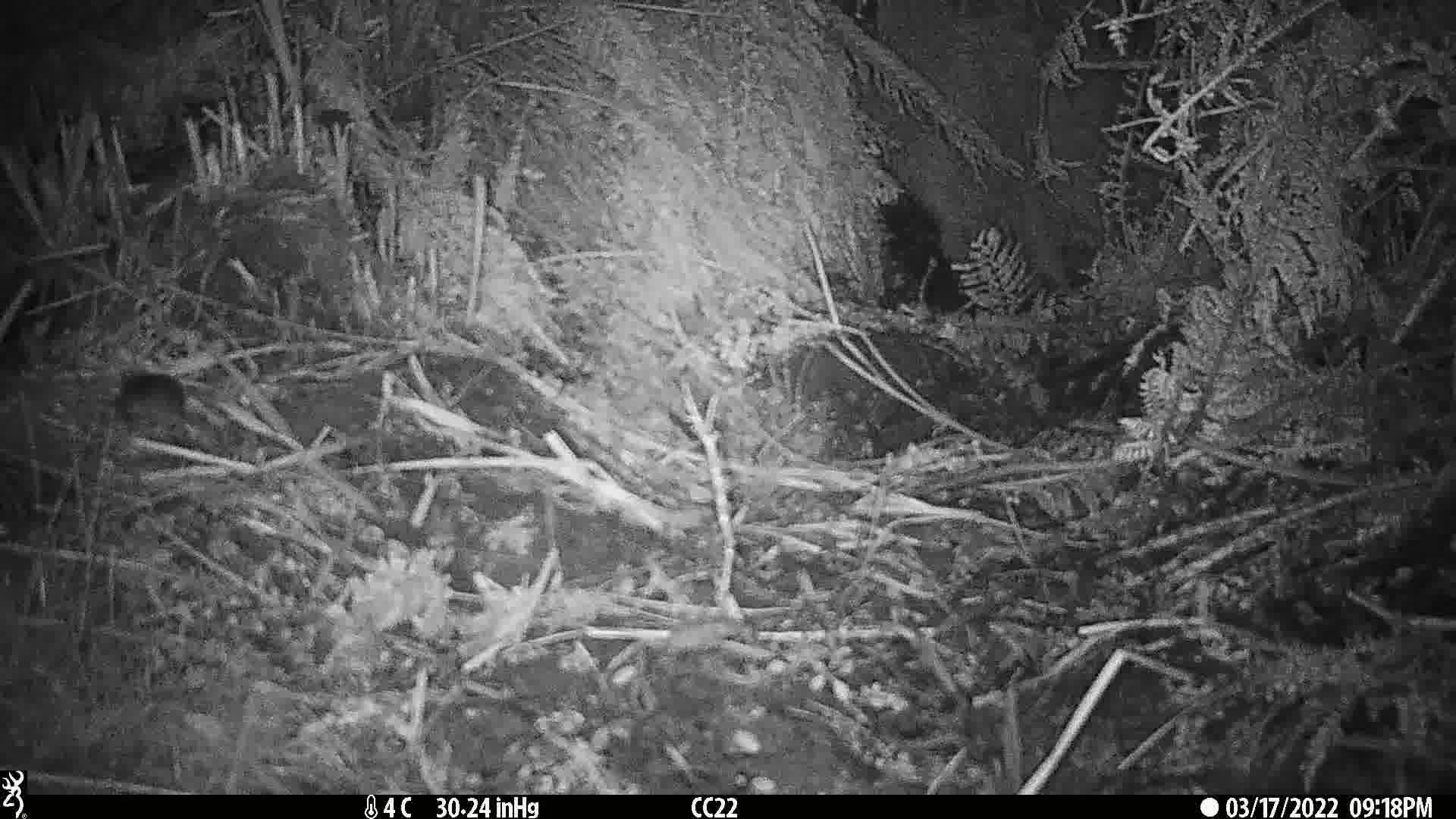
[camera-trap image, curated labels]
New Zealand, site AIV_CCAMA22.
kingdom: Animalia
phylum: Chordata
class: Mammalia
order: Rodentia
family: Muridae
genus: Mus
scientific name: Mus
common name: mouse